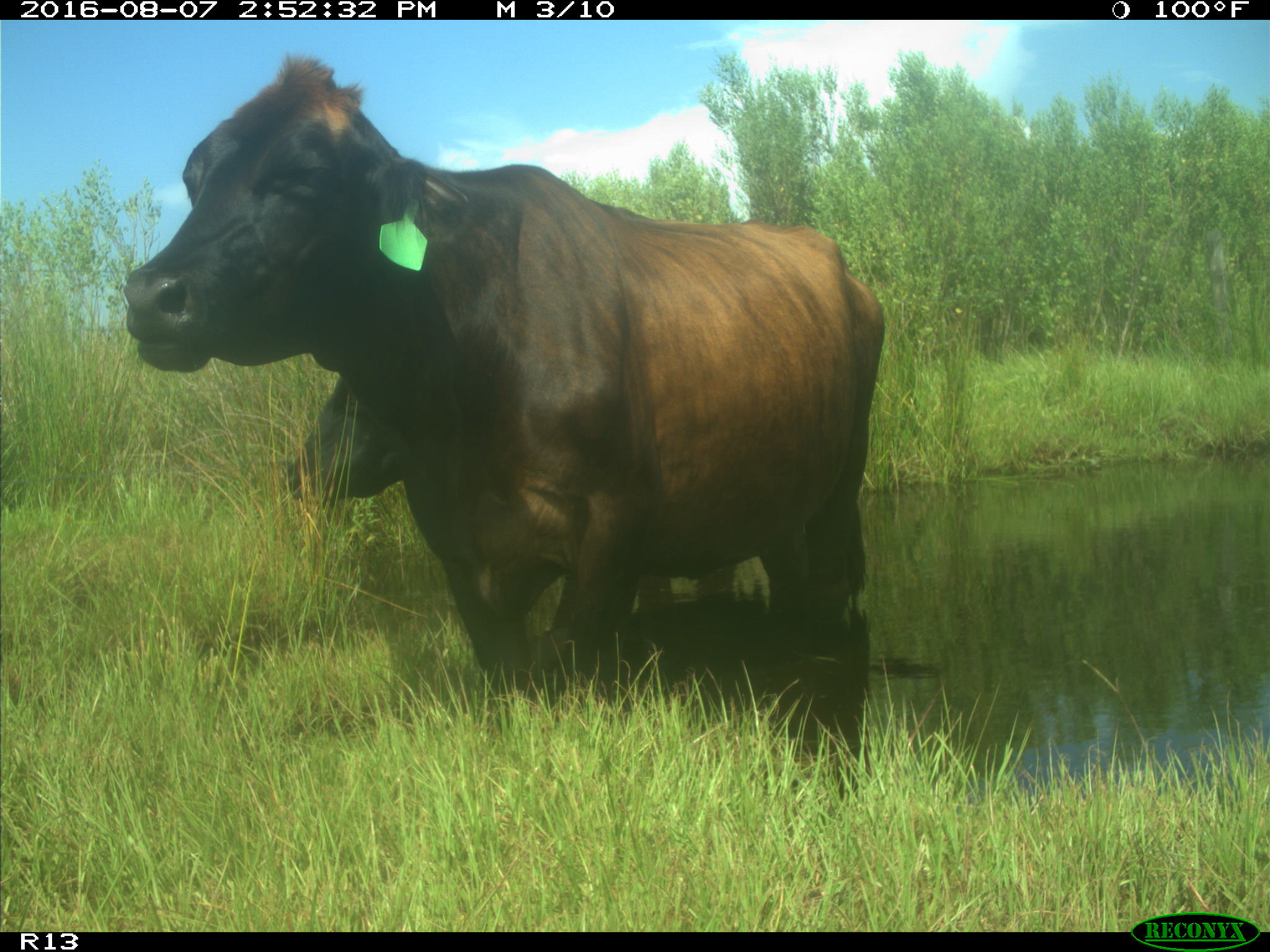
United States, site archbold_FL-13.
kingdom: Animalia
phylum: Chordata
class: Mammalia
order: Artiodactyla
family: Bovidae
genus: Bos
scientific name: Bos taurus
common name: domestic cow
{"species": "Bos taurus (domestic cow)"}